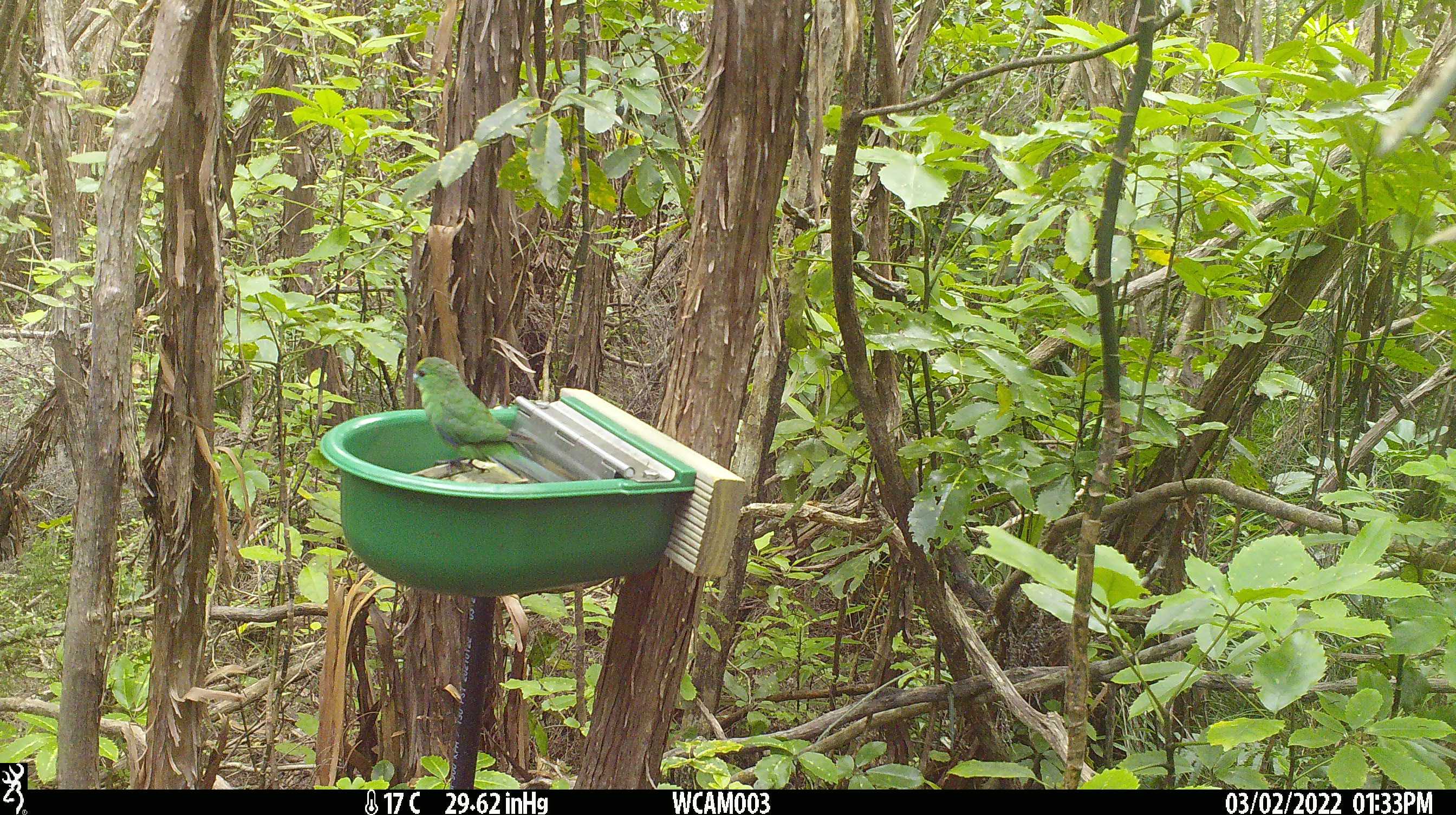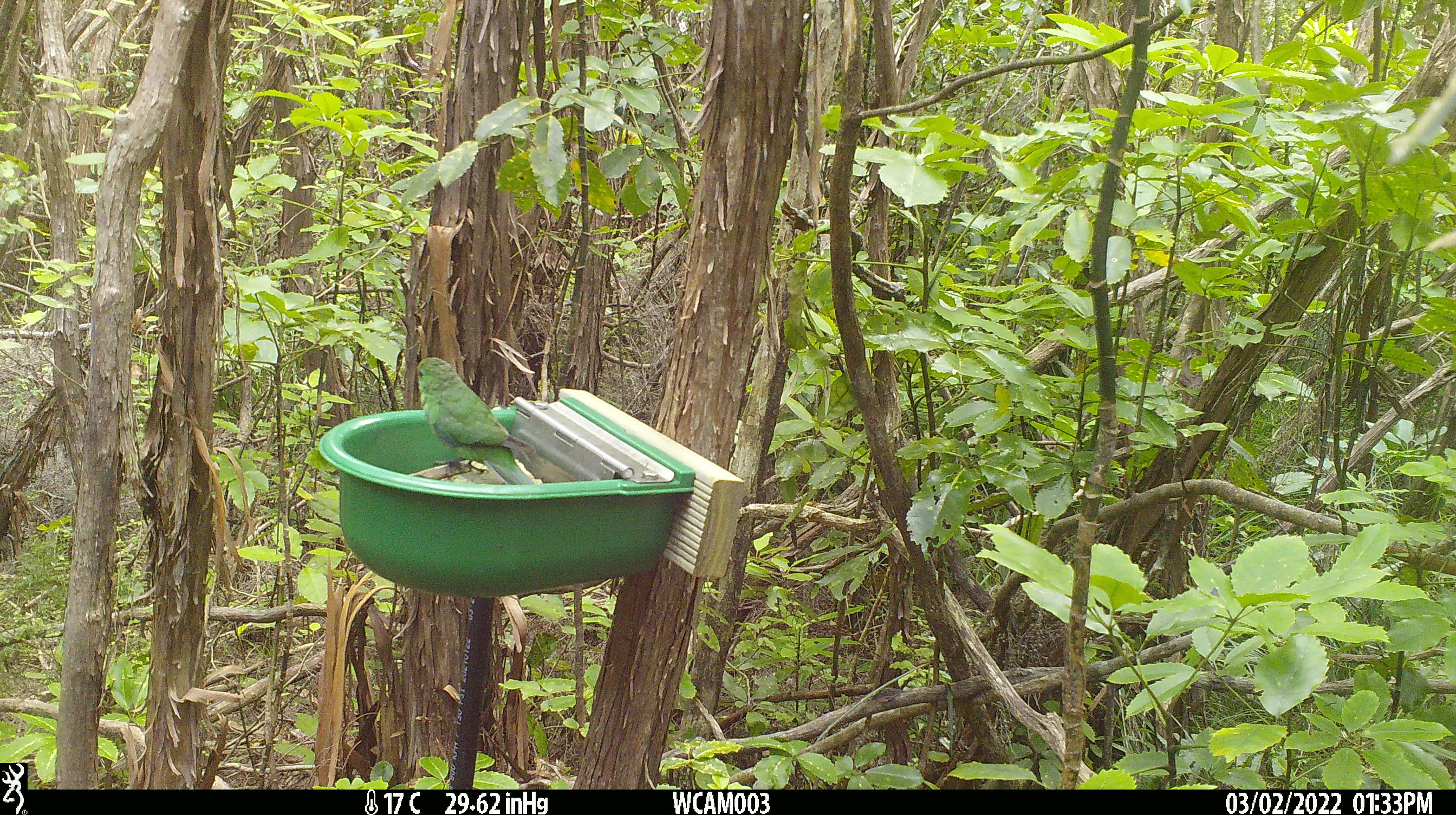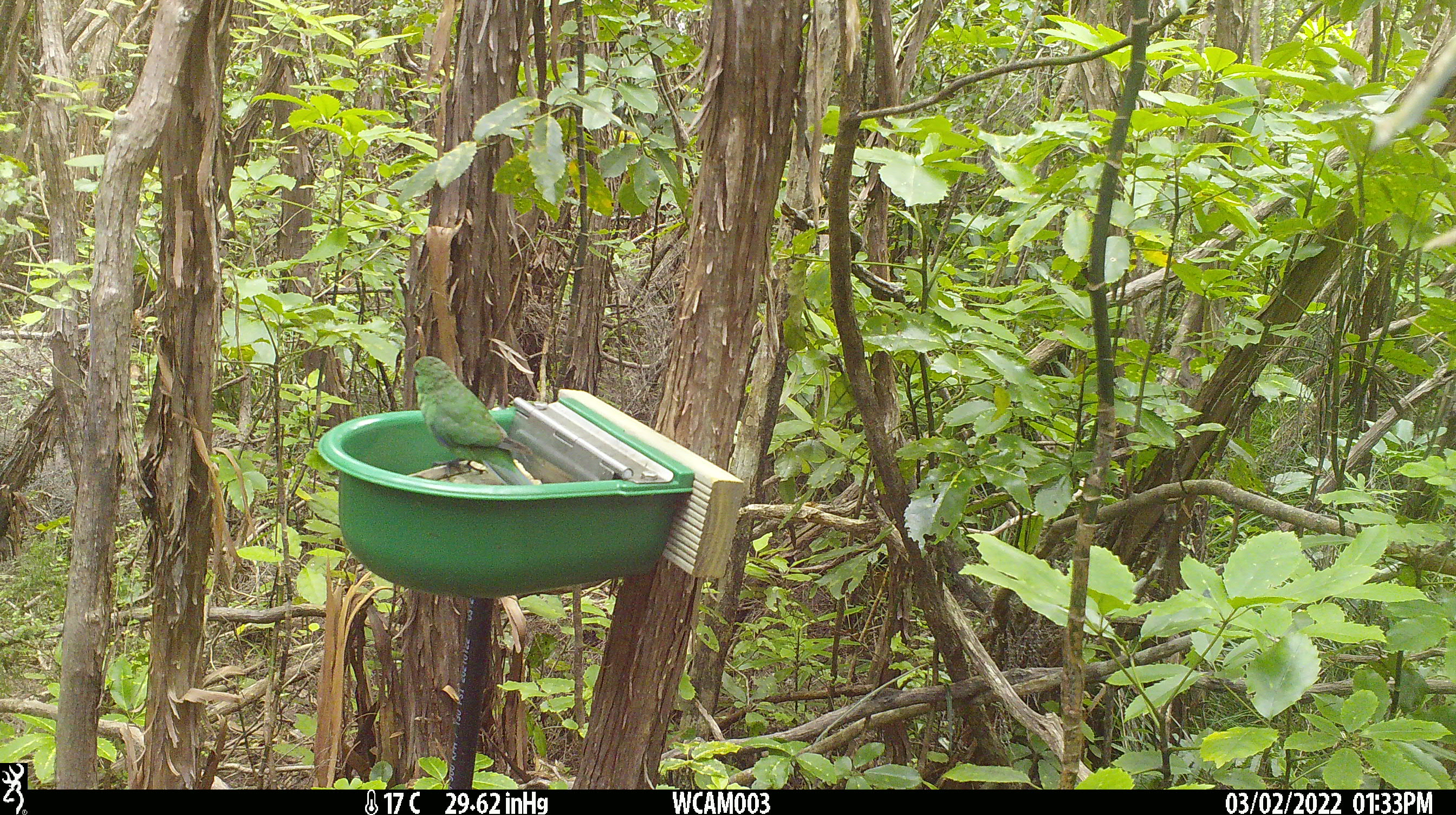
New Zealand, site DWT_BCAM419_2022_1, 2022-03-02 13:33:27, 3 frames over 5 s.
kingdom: Animalia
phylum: Chordata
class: Aves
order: Psittaciformes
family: Psittaculidae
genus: Cyanoramphus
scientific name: Cyanoramphus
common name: parakeet